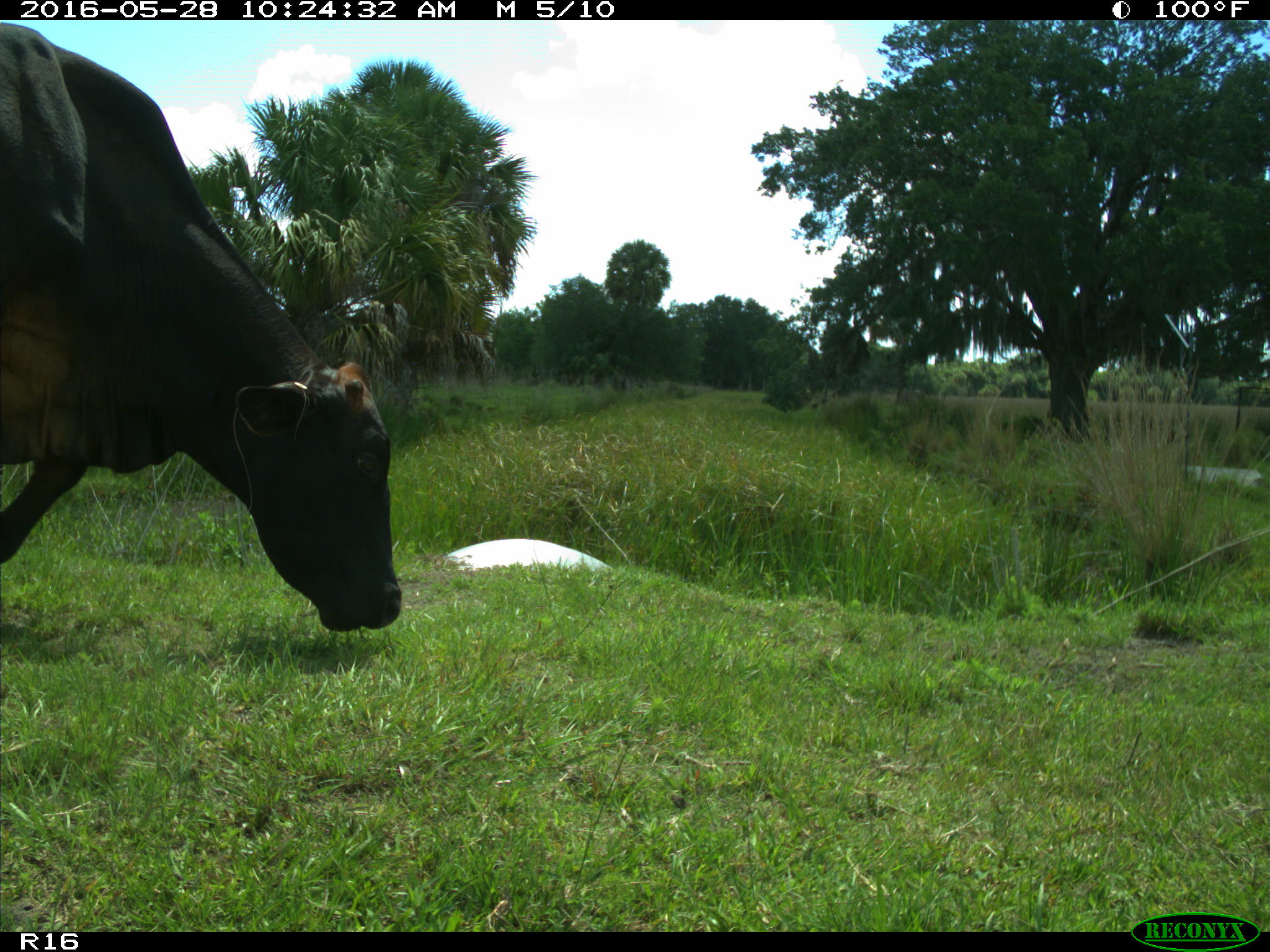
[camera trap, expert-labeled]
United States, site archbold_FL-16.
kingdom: Animalia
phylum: Chordata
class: Mammalia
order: Artiodactyla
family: Bovidae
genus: Bos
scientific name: Bos taurus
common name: domestic cow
Bos taurus (domestic cow).